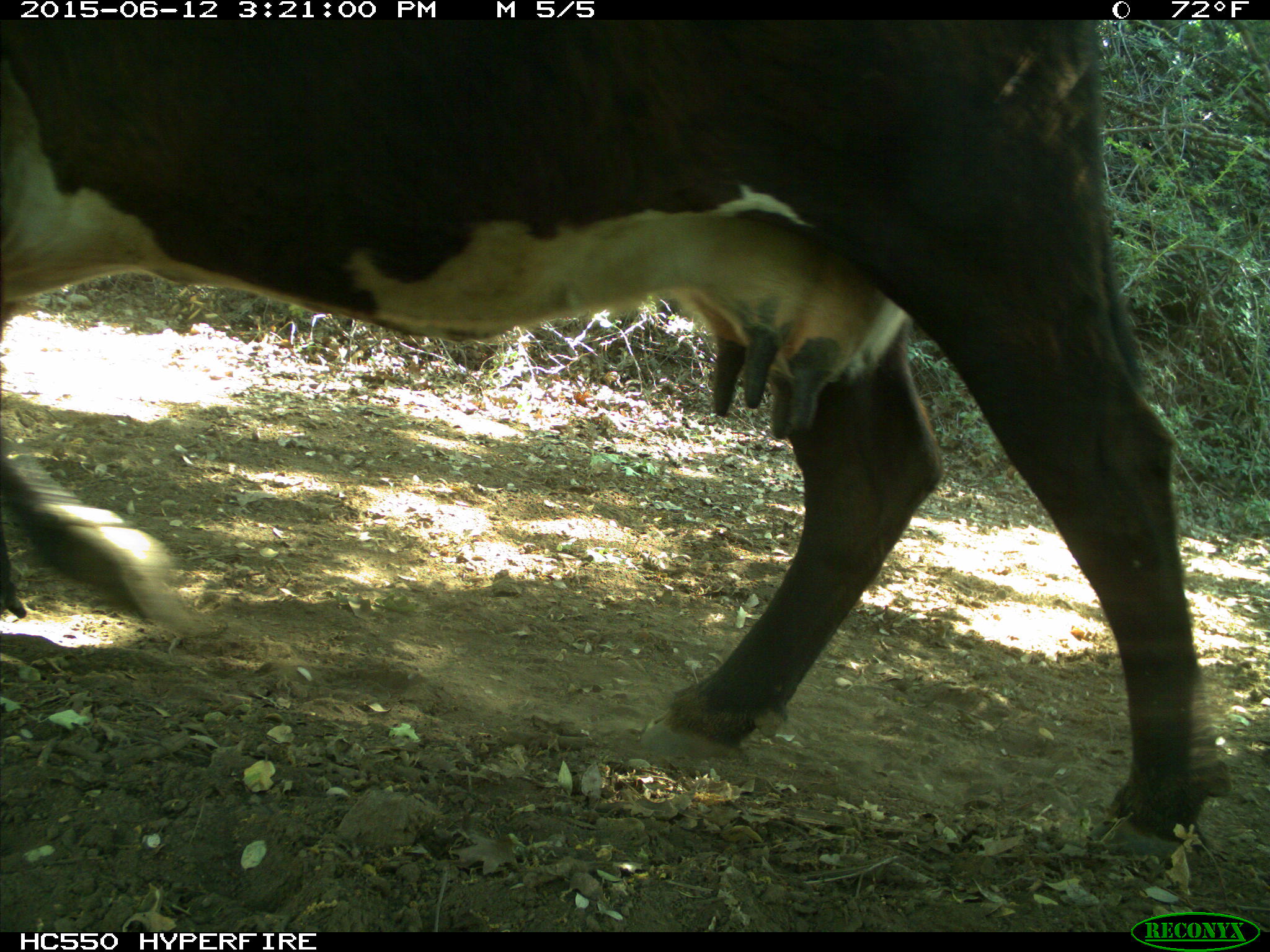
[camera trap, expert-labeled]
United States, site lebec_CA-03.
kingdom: Animalia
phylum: Chordata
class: Mammalia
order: Artiodactyla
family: Bovidae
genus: Bos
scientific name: Bos taurus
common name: domestic cow